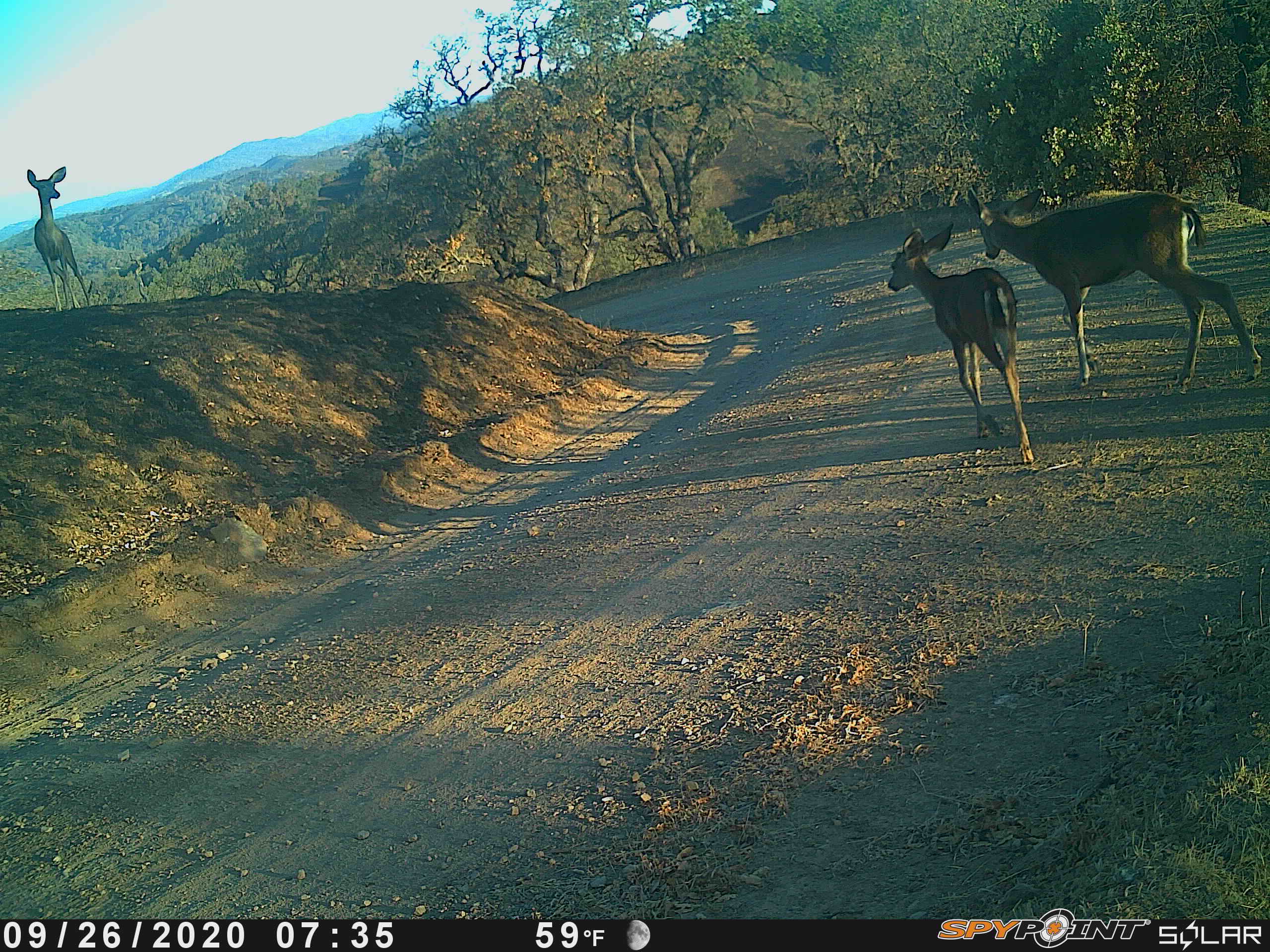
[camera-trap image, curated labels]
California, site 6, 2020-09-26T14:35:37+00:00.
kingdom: Animalia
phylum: Chordata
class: Mammalia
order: Artiodactyla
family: Cervidae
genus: Odocoileus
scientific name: Odocoileus hemionus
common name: mule deer